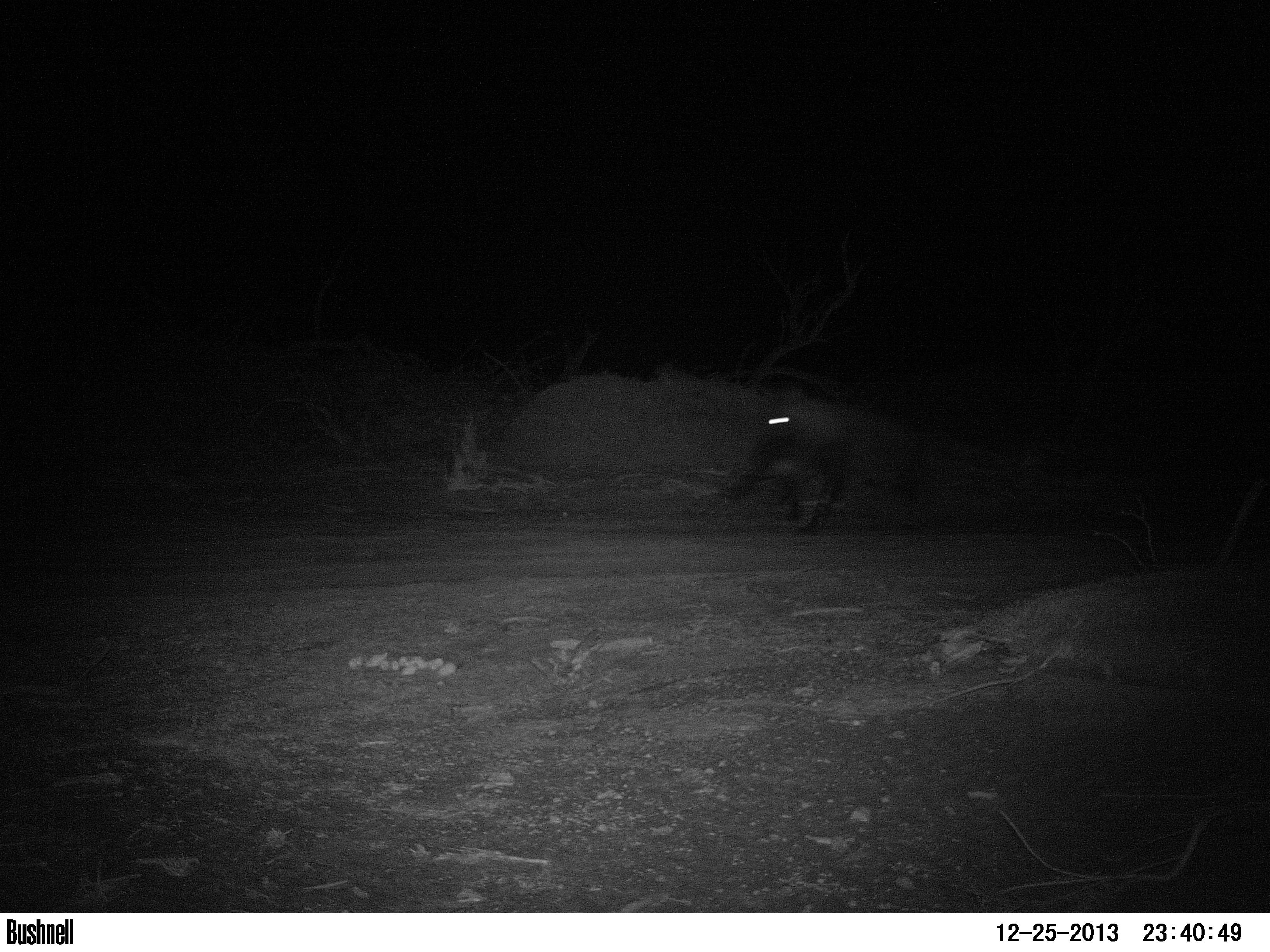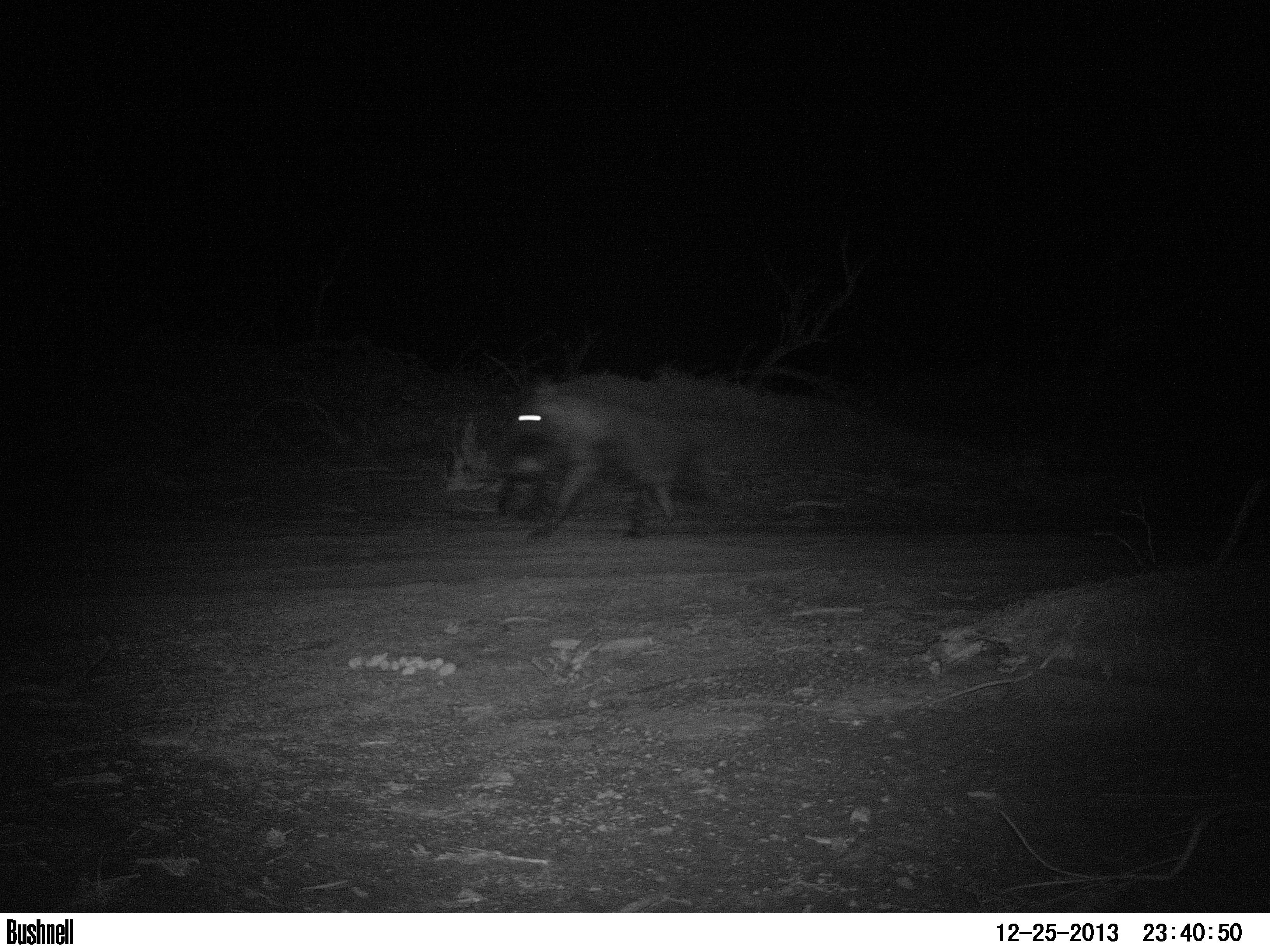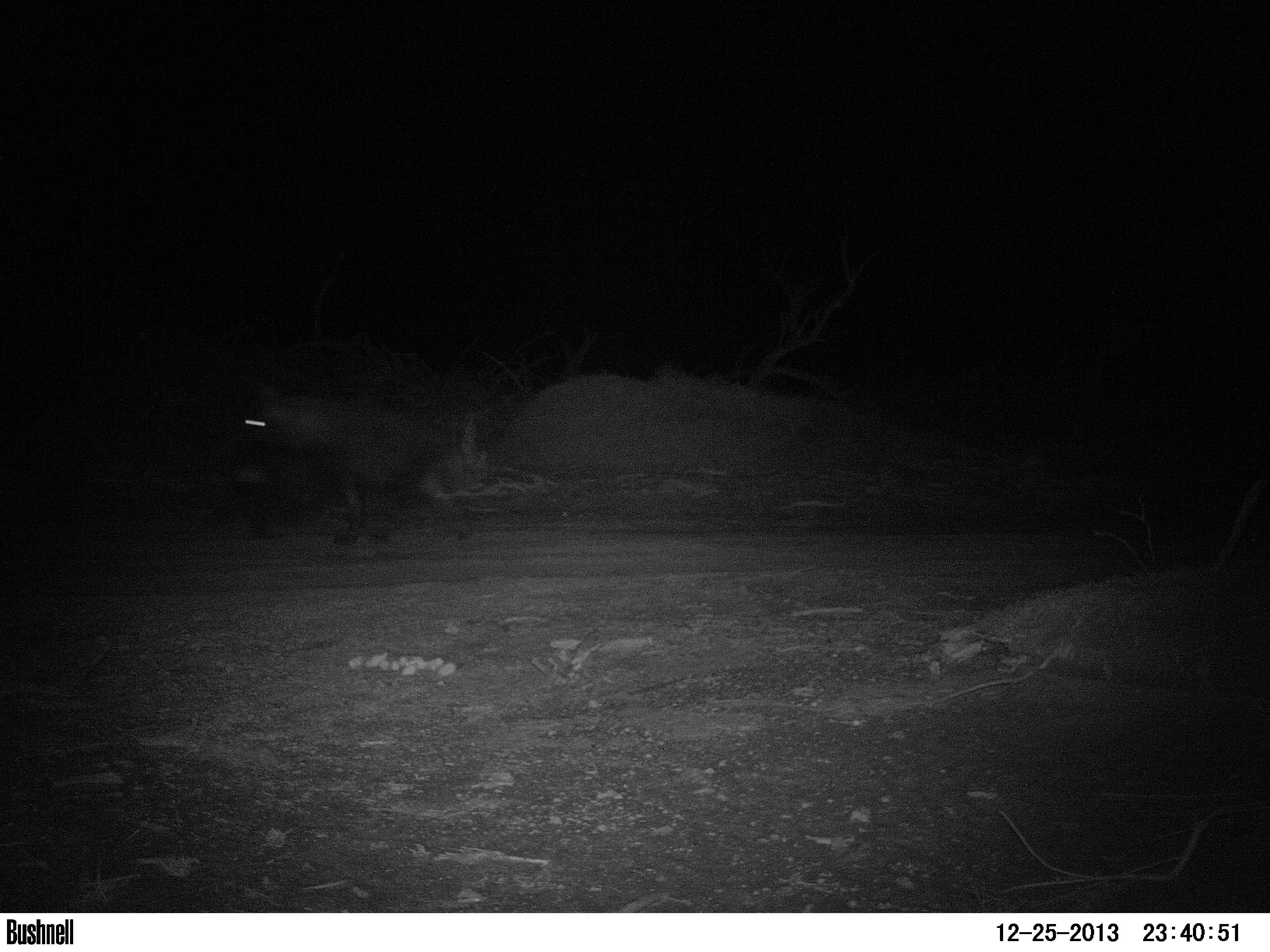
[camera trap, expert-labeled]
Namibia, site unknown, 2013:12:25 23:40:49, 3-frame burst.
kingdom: Animalia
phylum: Chordata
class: Mammalia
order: Carnivora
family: Hyaenidae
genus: Parahyaena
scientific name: Parahyaena brunnea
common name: brown hyena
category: hyaena brunnea